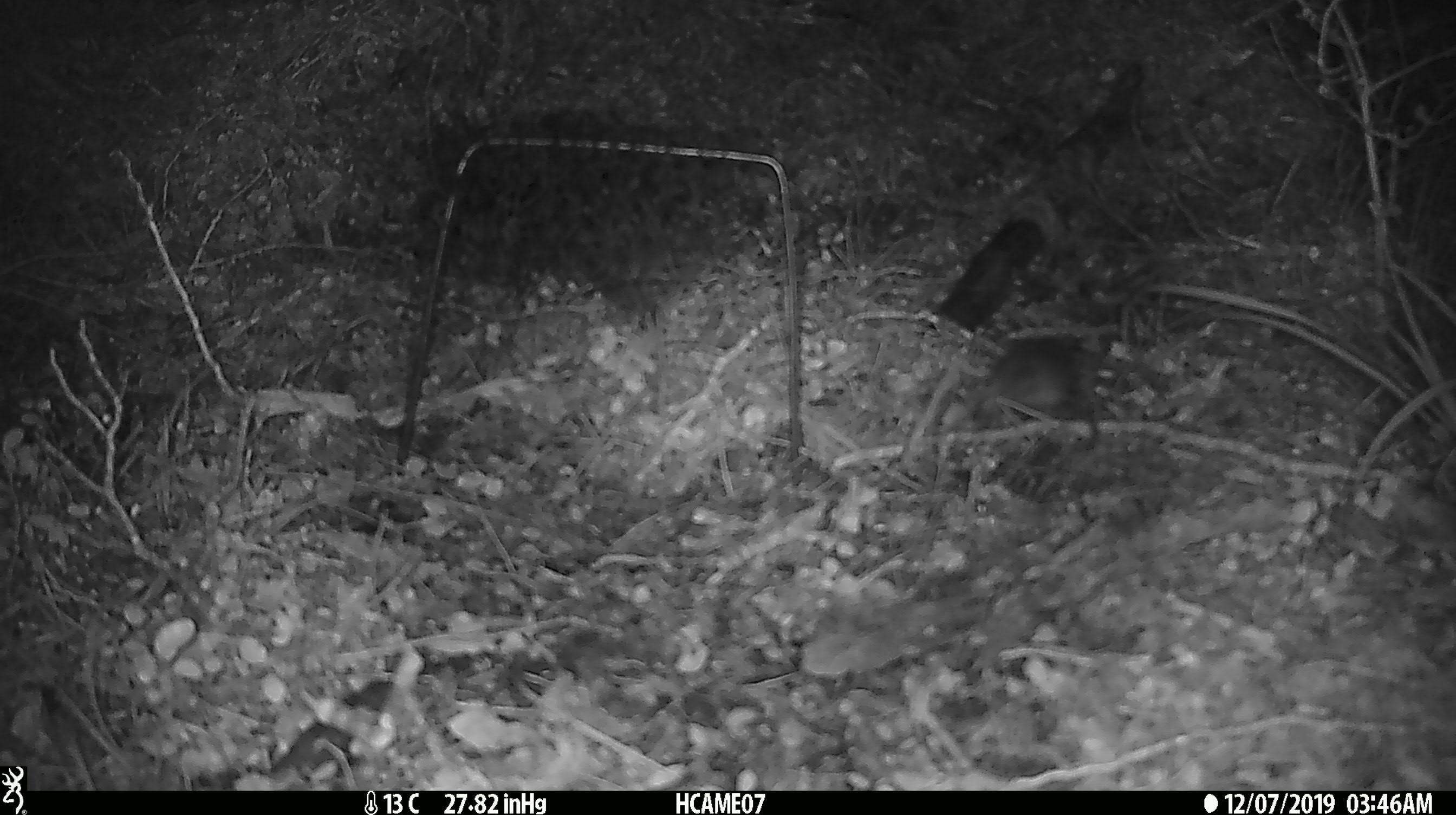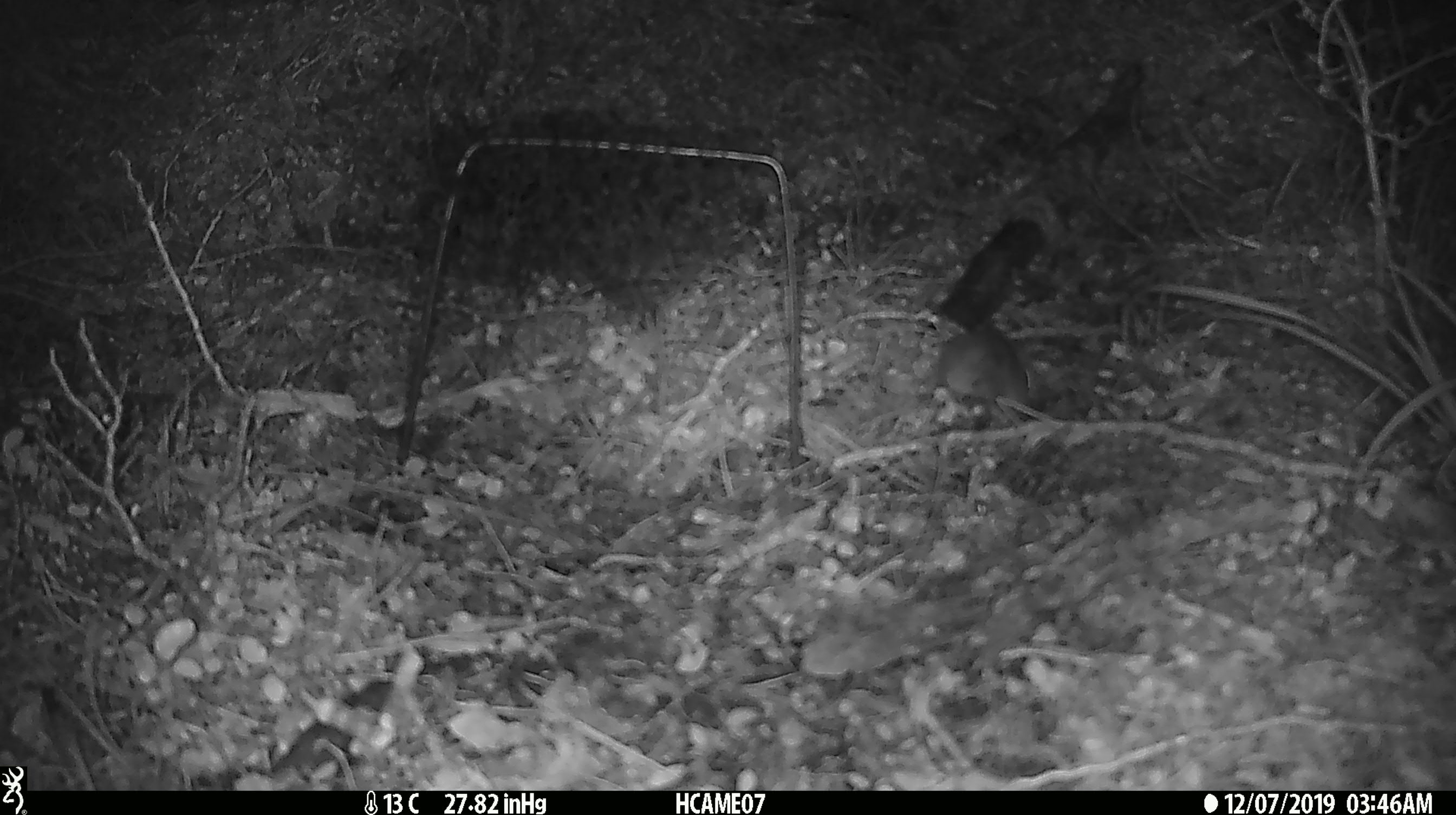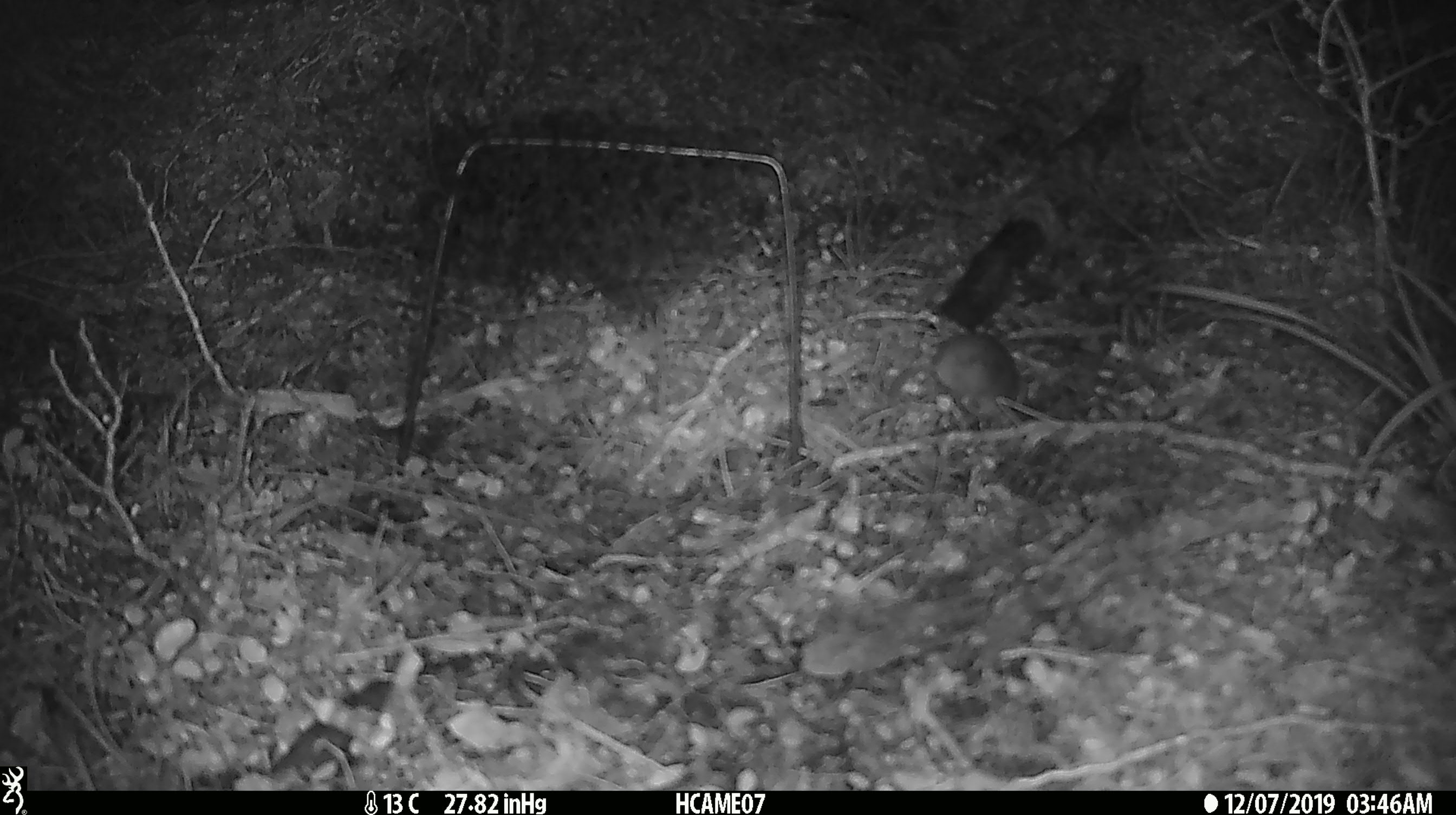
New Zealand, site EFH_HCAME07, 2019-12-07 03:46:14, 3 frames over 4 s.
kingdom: Animalia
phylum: Chordata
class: Mammalia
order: Rodentia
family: Muridae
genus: Mus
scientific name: Mus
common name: mouse